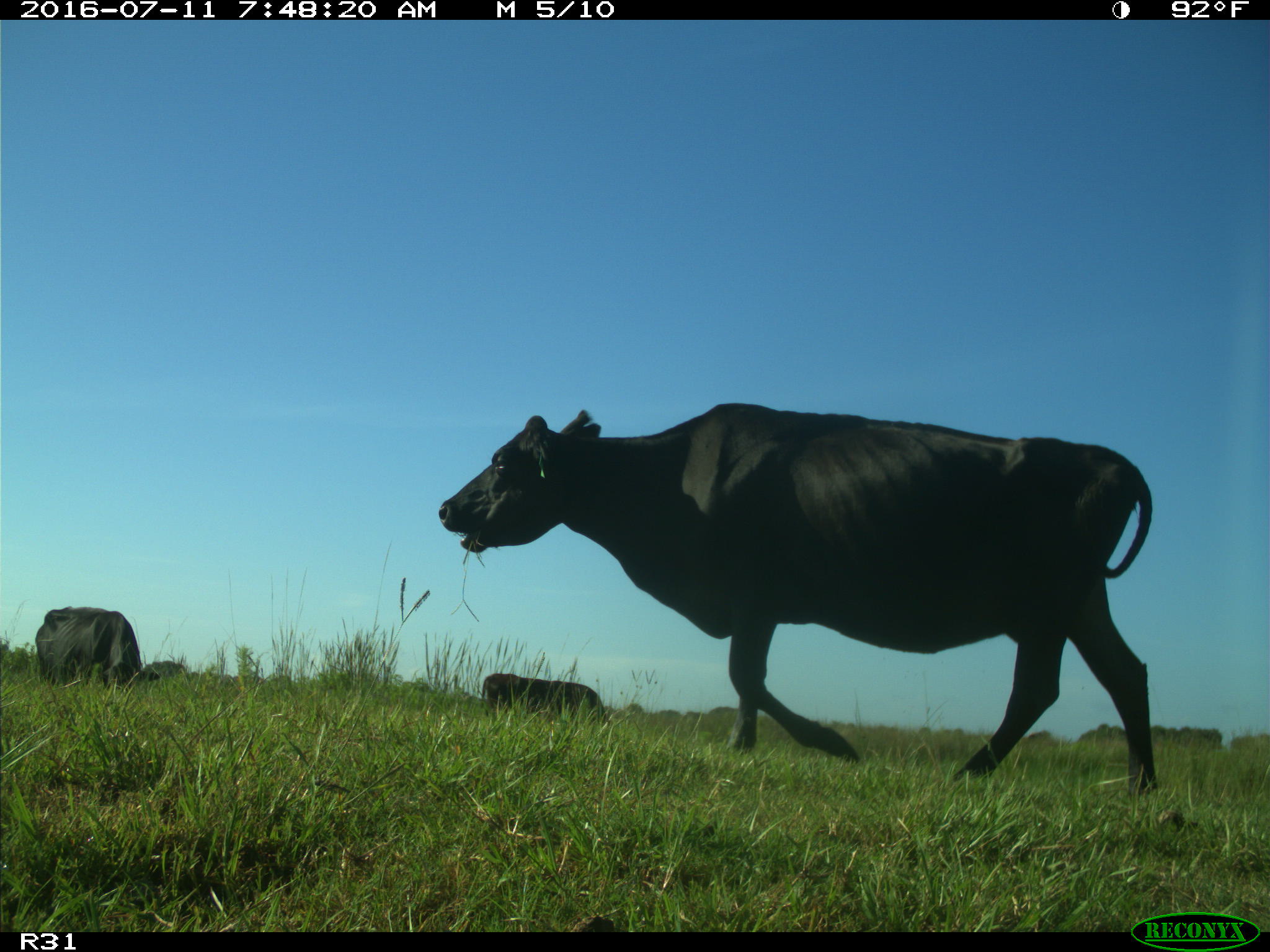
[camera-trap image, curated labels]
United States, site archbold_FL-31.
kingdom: Animalia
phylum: Chordata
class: Mammalia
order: Artiodactyla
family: Bovidae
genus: Bos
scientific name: Bos taurus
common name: domestic cow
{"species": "Bos taurus (domestic cow)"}